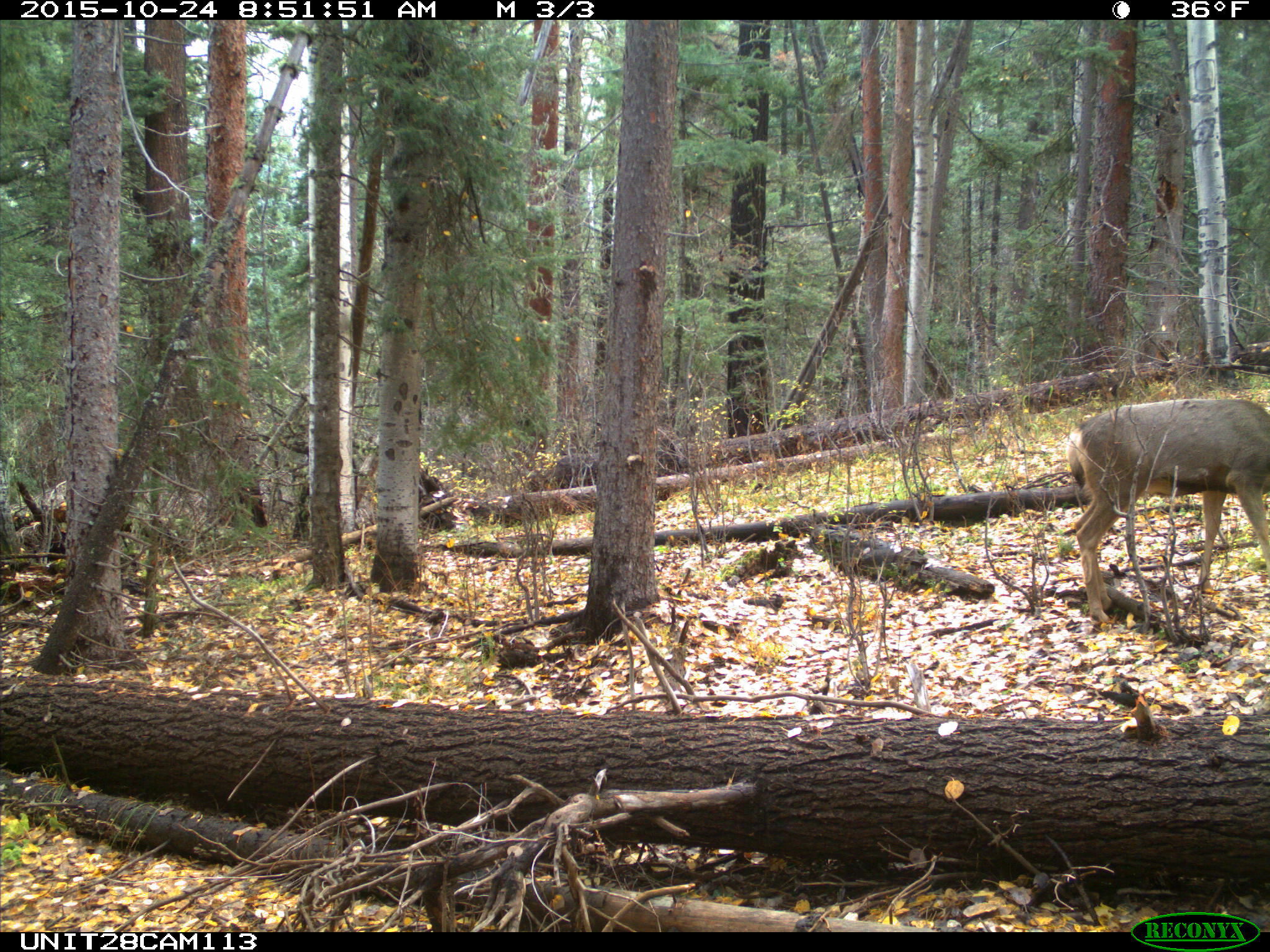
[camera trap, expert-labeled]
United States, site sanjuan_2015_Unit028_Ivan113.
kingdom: Animalia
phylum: Chordata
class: Mammalia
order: Artiodactyla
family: Cervidae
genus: Odocoileus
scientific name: Odocoileus hemionus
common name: mule deer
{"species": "Odocoileus hemionus (mule deer)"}